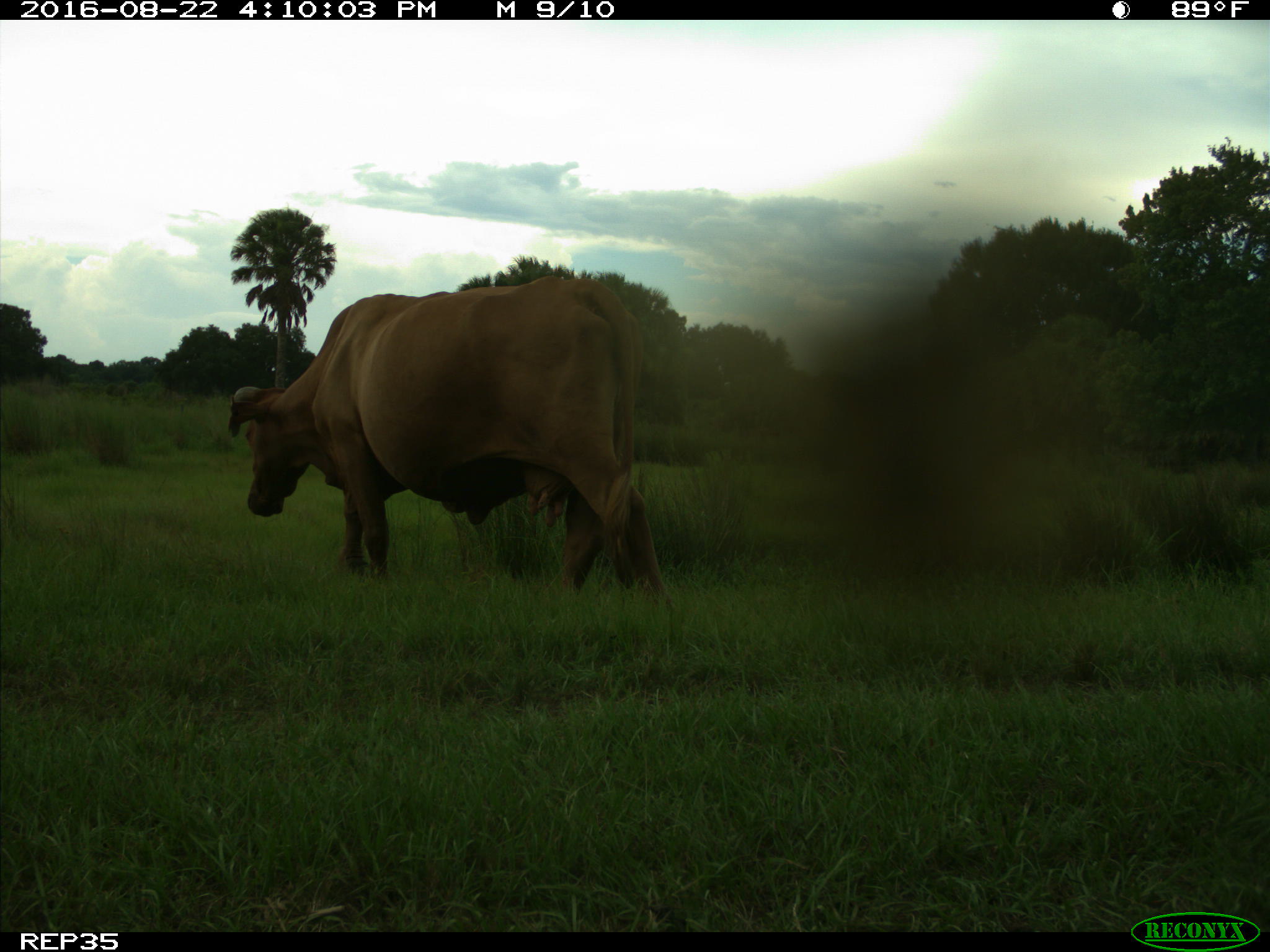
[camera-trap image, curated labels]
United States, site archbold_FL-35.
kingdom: Animalia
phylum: Chordata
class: Mammalia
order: Artiodactyla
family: Bovidae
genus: Bos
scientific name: Bos taurus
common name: domestic cow